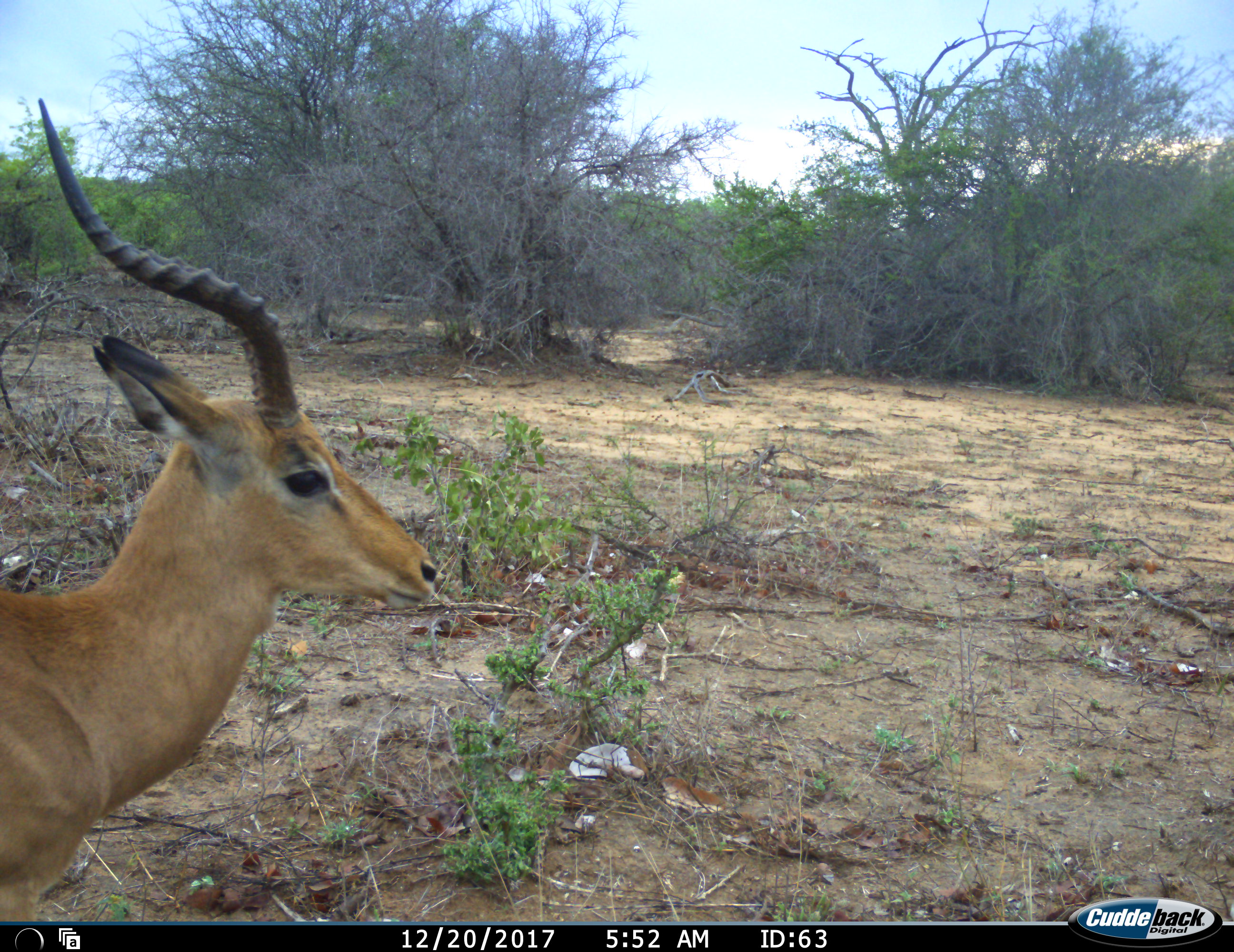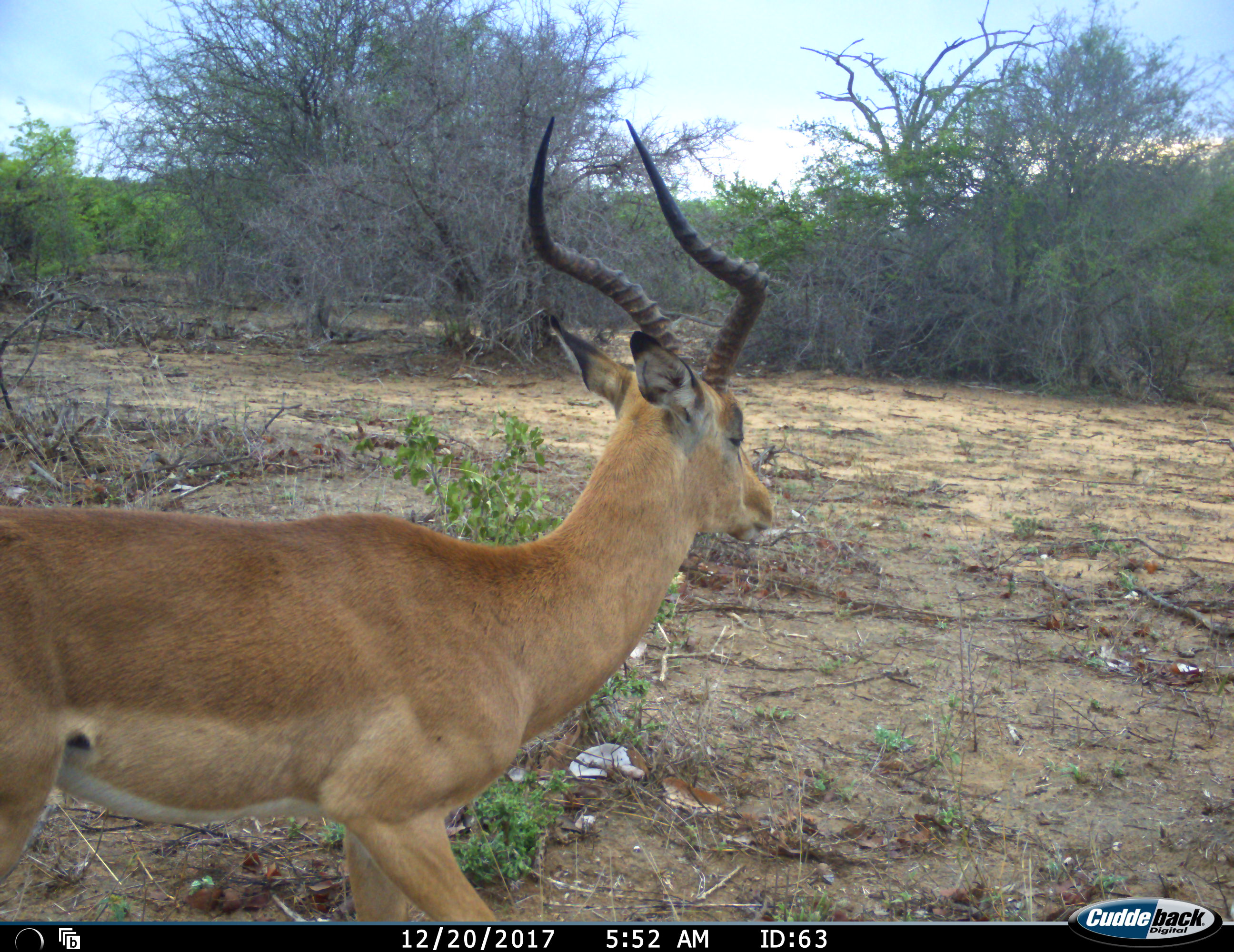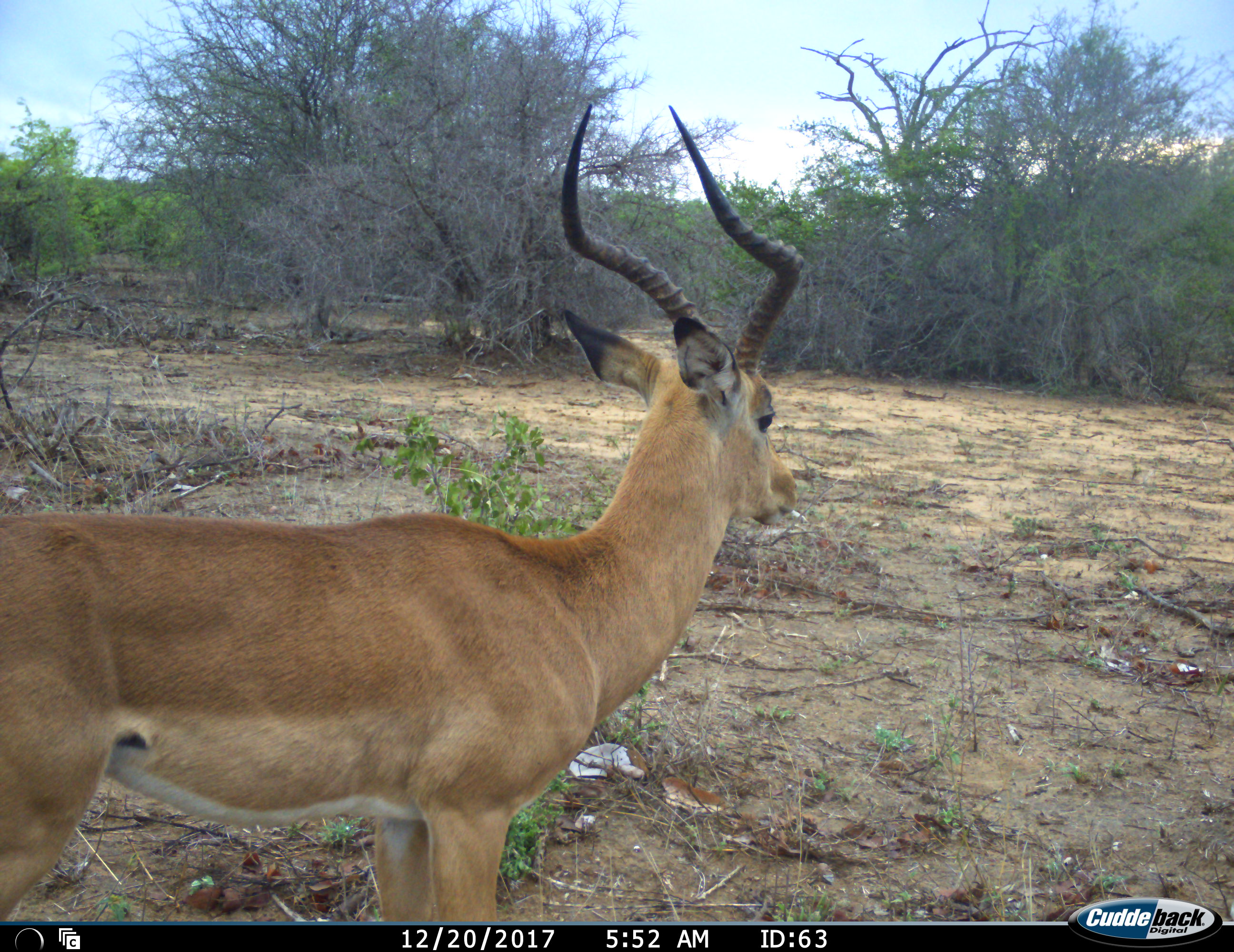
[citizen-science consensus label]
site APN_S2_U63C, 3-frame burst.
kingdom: Animalia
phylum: Chordata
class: Mammalia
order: Artiodactyla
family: Bovidae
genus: Aepyceros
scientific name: Aepyceros melampus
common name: impala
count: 1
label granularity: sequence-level